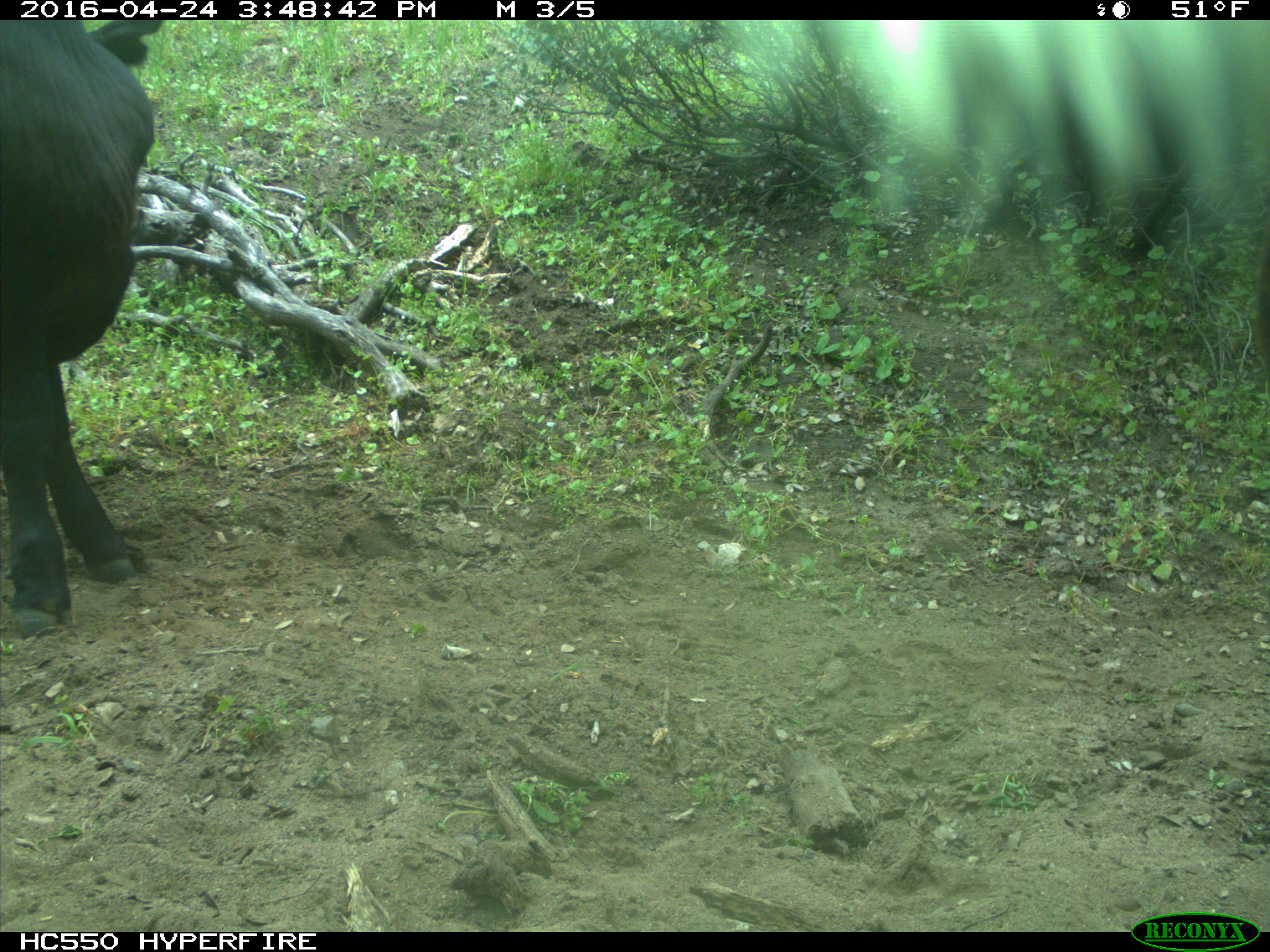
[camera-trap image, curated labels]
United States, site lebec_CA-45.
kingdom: Animalia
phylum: Chordata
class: Mammalia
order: Artiodactyla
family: Bovidae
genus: Bos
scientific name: Bos taurus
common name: domestic cow